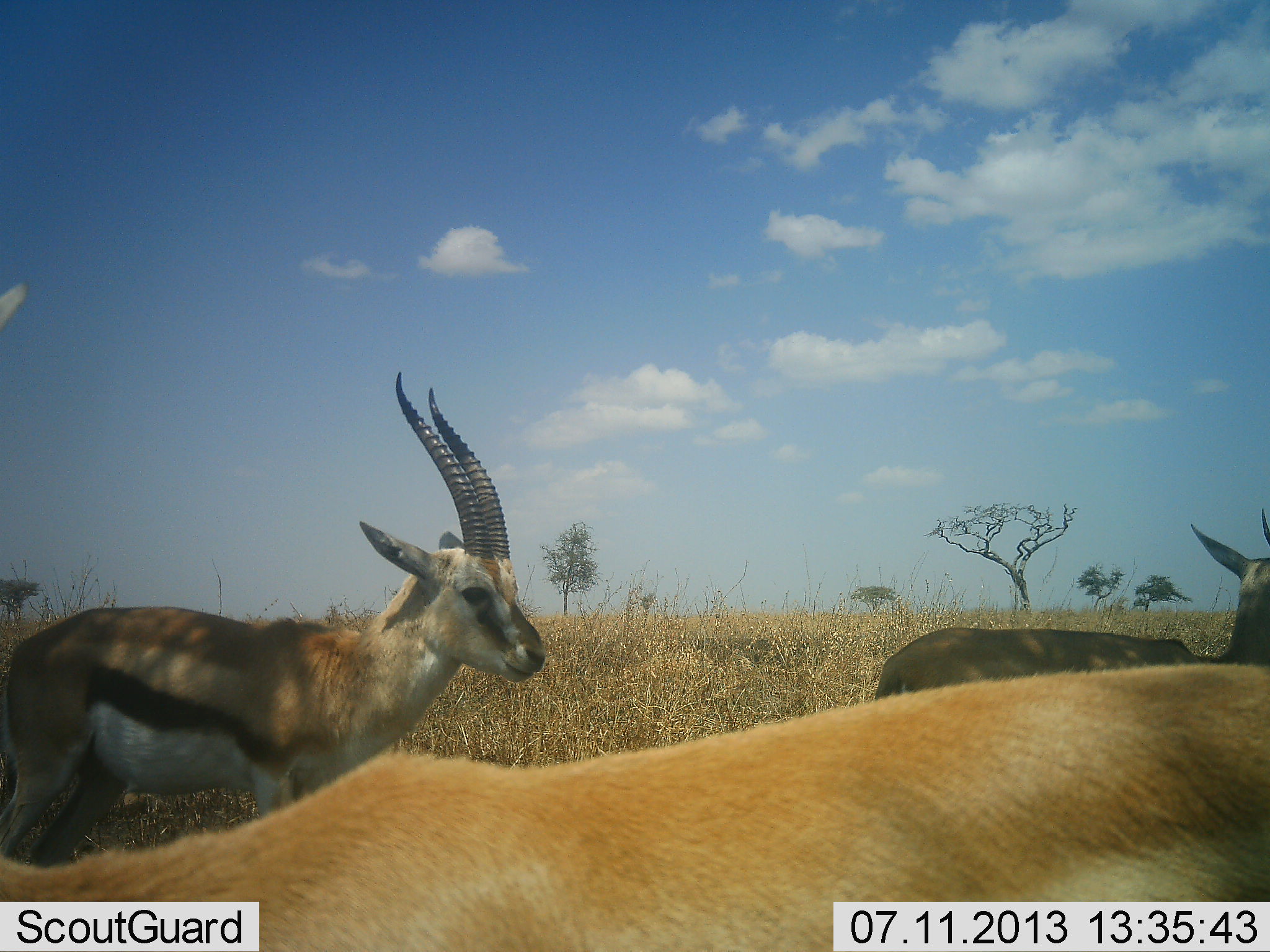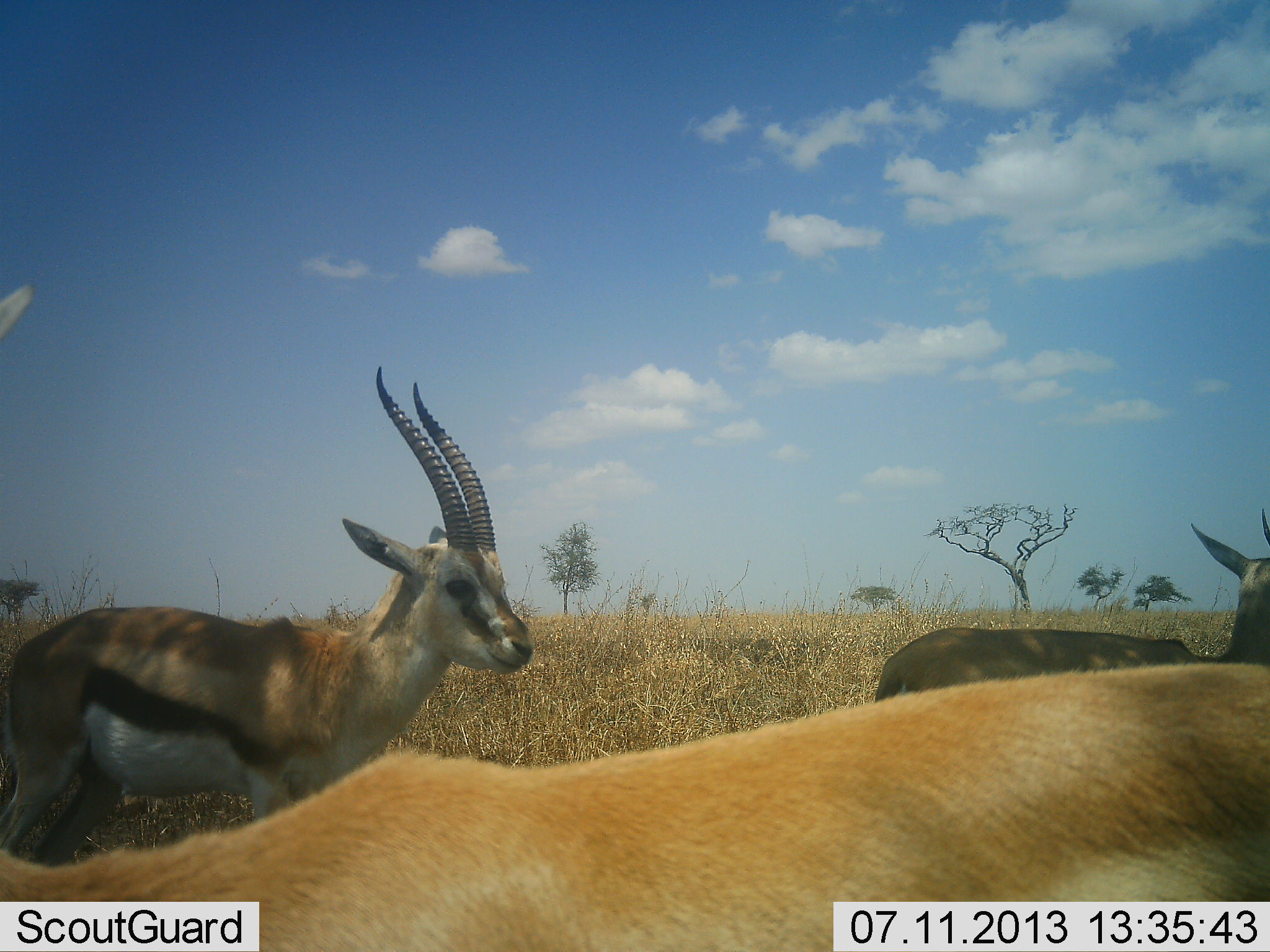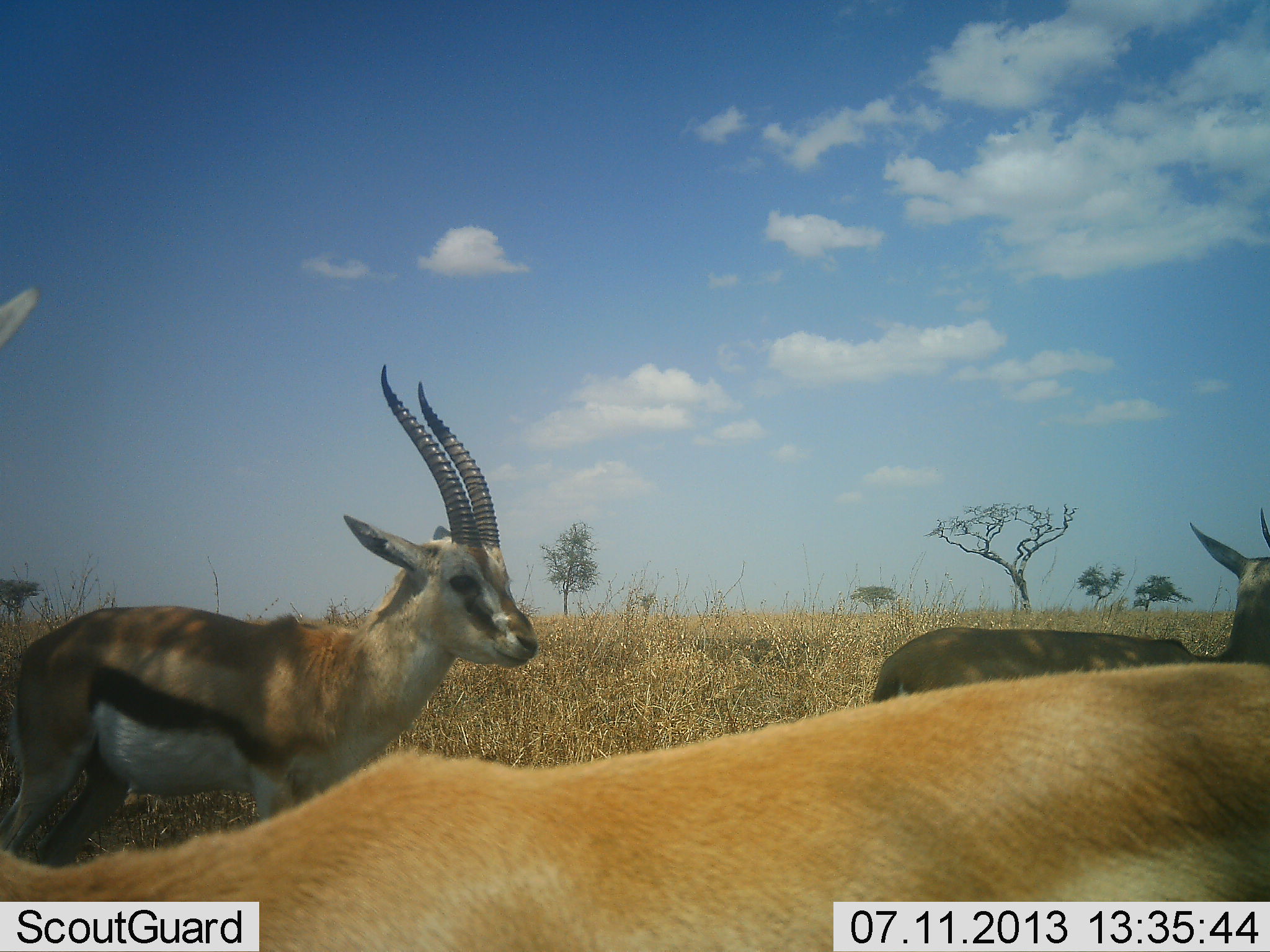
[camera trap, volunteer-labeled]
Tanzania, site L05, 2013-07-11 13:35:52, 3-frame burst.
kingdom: Animalia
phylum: Chordata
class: Mammalia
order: Artiodactyla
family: Bovidae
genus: Eudorcas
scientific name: Eudorcas thomsonii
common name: thomson's gazelle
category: gazellethomsons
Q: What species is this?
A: Gazellethomsons (thomson's gazelle) (Eudorcas thomsonii).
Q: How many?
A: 3.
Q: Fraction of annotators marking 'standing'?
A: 100%.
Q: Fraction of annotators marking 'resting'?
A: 0%.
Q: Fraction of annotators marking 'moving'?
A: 0%.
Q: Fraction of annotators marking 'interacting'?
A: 0%.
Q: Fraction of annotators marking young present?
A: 0%.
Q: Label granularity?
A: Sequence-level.